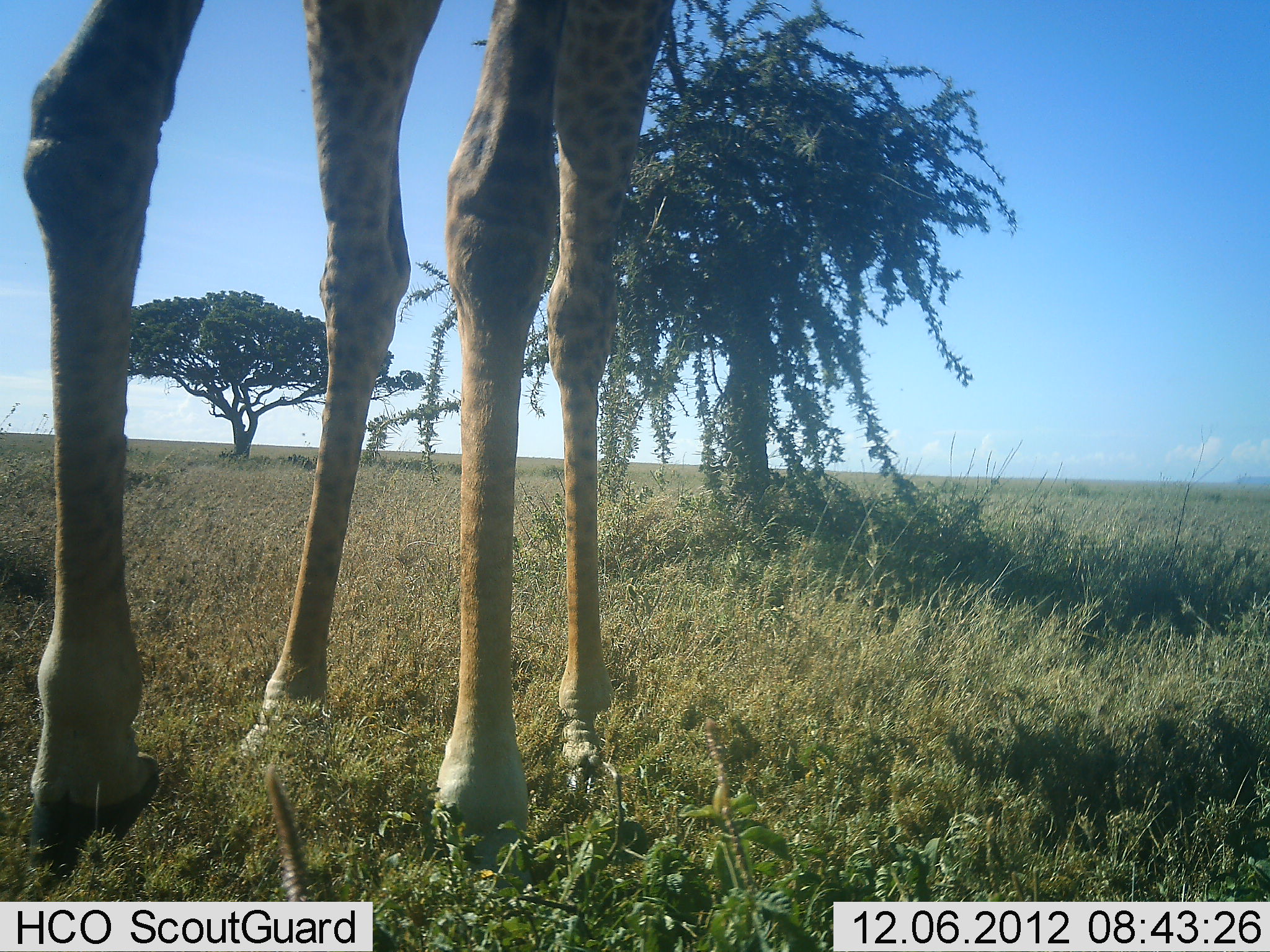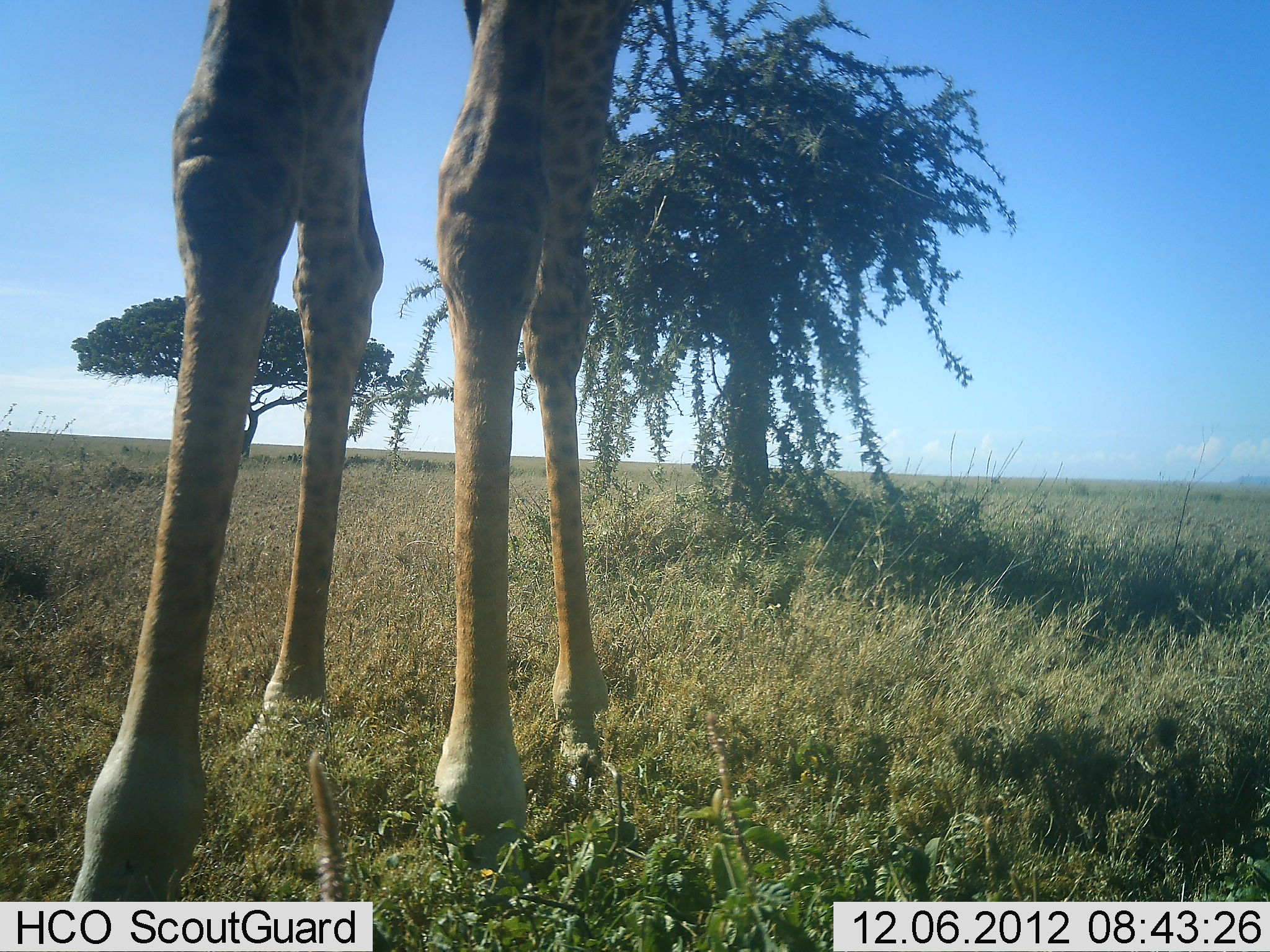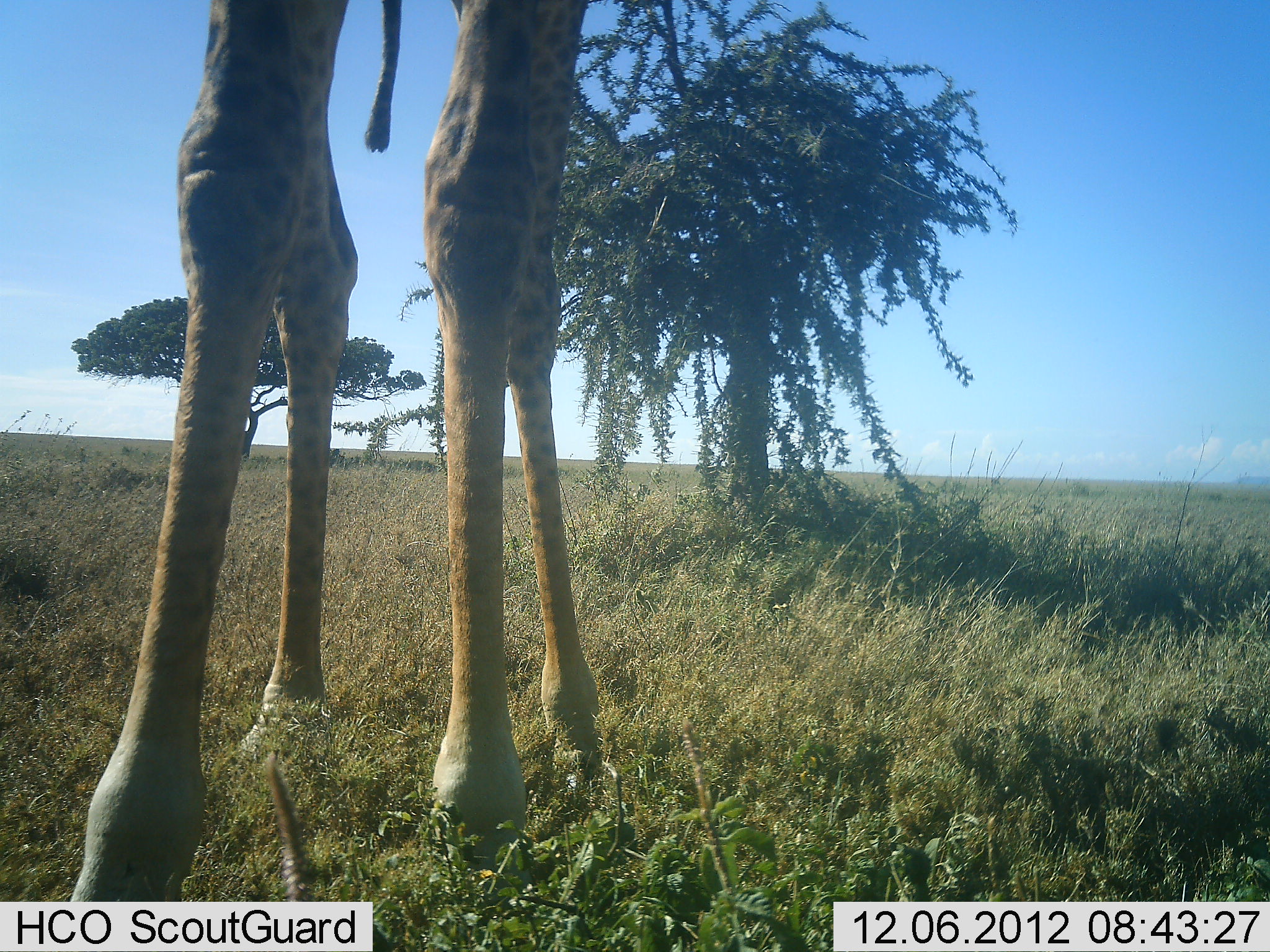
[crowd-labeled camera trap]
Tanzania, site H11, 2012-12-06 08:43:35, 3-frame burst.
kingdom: Animalia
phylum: Chordata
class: Mammalia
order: Artiodactyla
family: Giraffidae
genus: Giraffa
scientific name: Giraffa camelopardalis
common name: giraffe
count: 1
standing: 90%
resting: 0%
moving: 10%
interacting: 0%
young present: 0%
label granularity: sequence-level